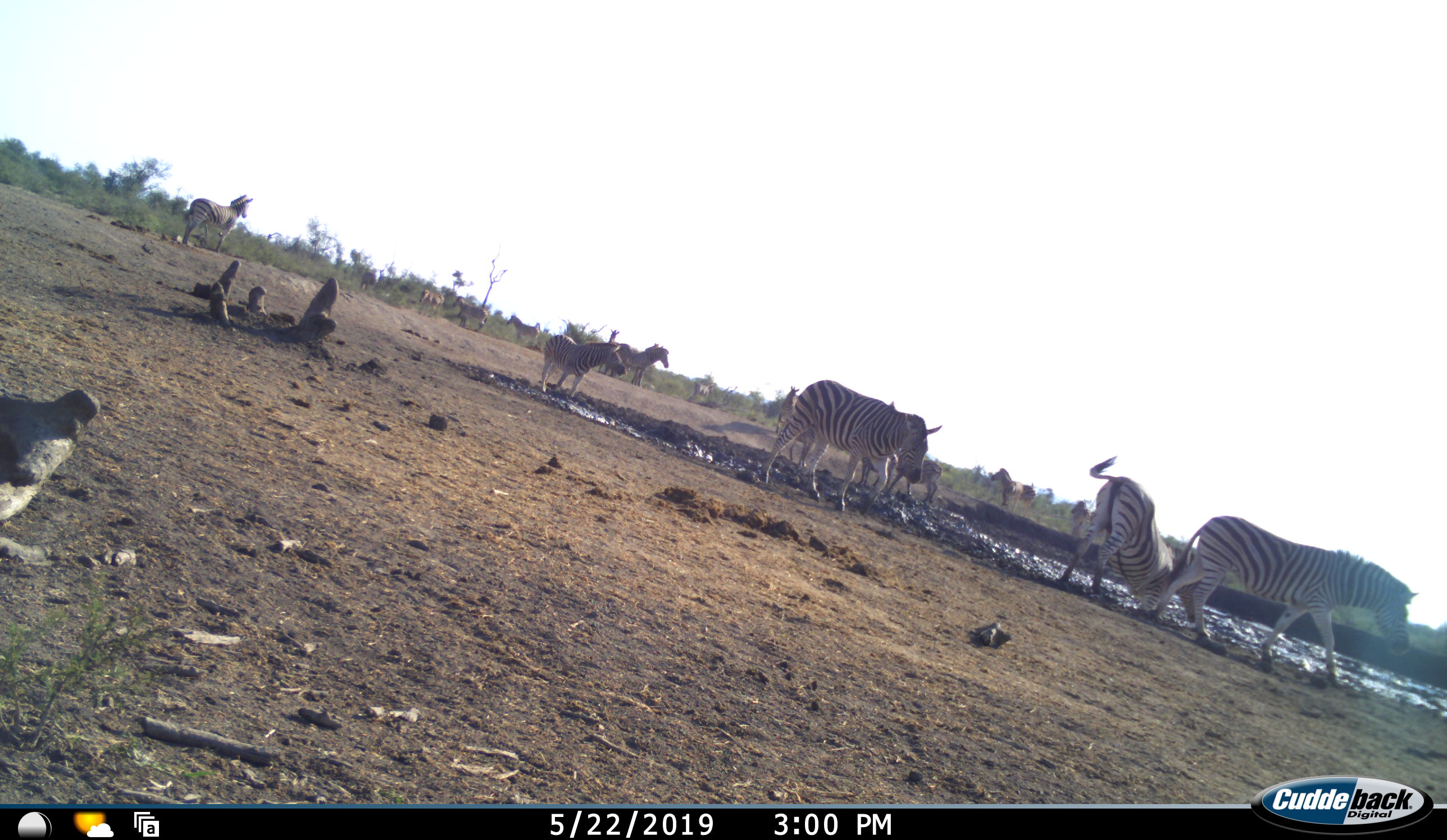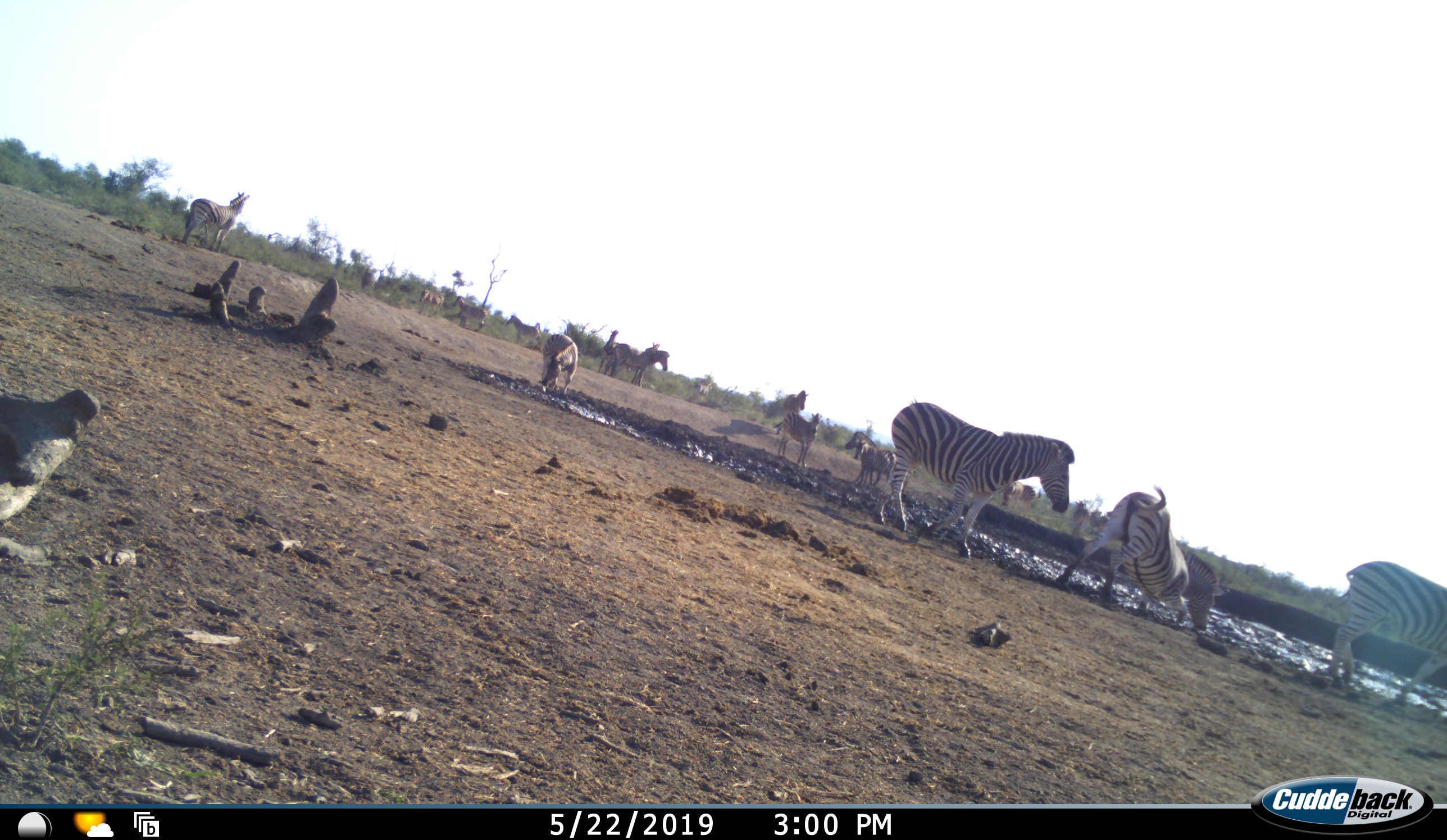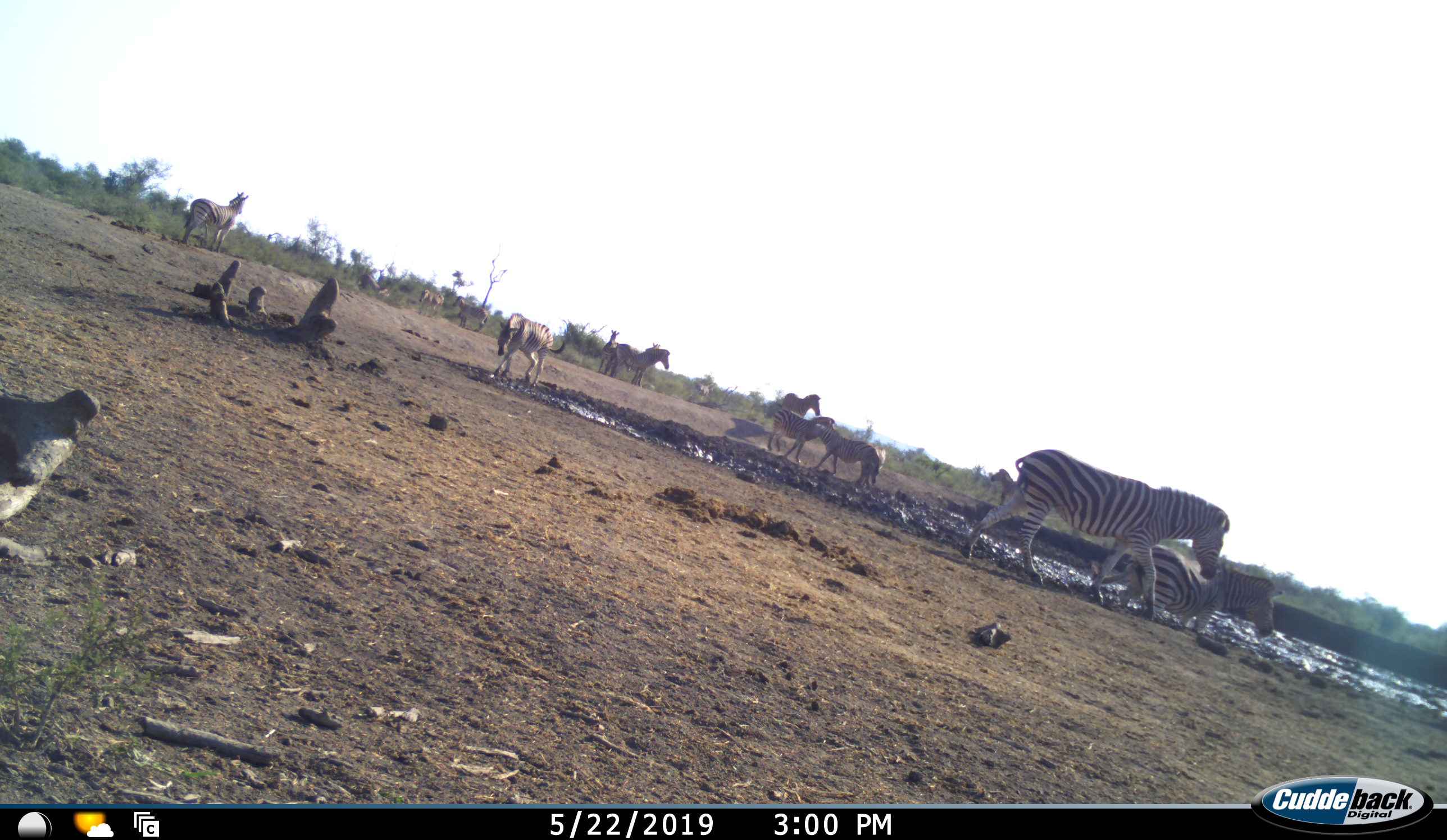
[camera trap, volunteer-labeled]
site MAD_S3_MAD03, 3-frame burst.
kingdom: Animalia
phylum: Chordata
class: Mammalia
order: Perissodactyla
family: Equidae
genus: Equus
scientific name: Equus quagga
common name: plains zebra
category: zebraplains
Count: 11-50.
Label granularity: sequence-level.